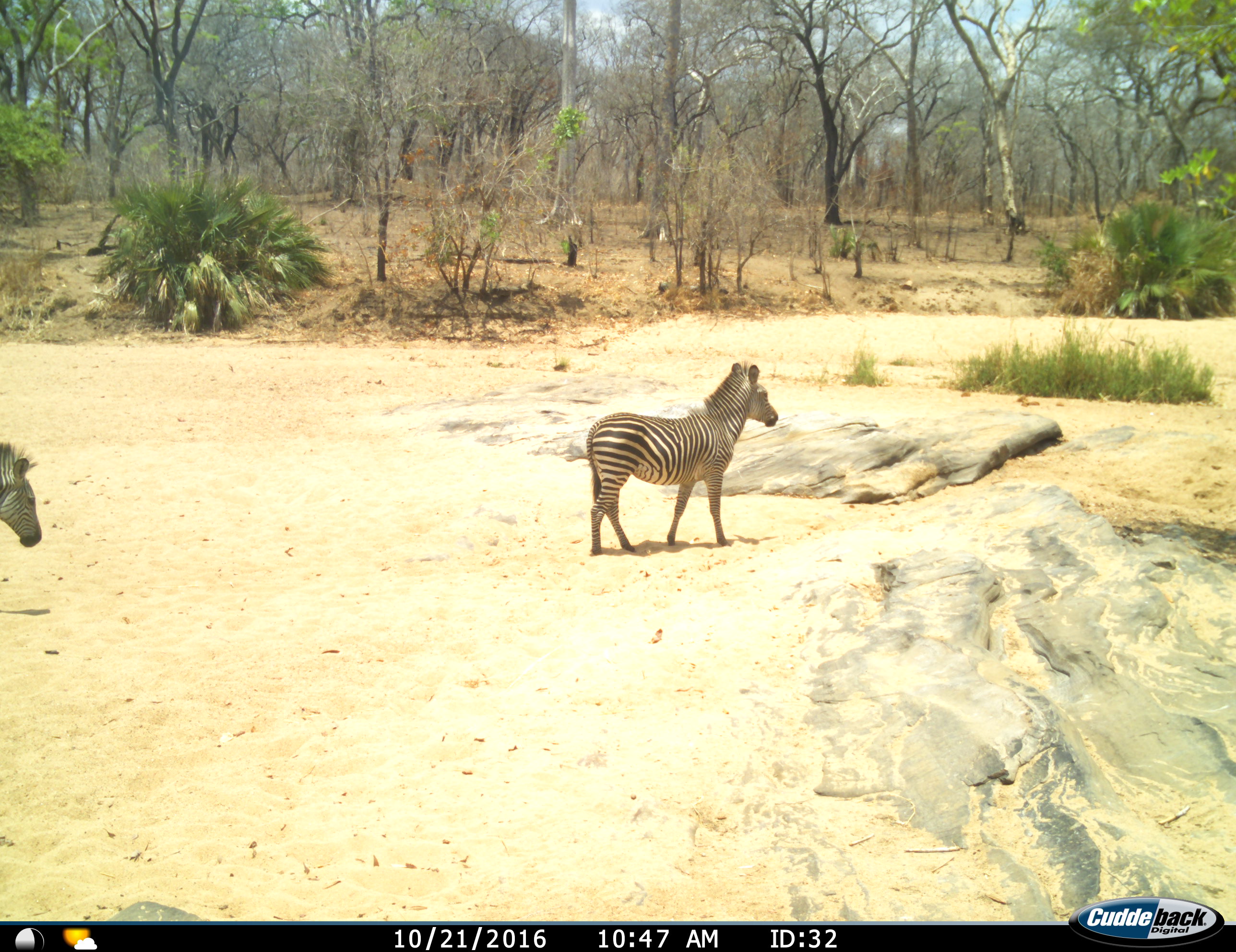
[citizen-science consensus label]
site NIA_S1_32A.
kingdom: Animalia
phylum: Chordata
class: Mammalia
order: Perissodactyla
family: Equidae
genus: Equus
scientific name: Equus quagga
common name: plains zebra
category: zebraplains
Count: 2.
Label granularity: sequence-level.